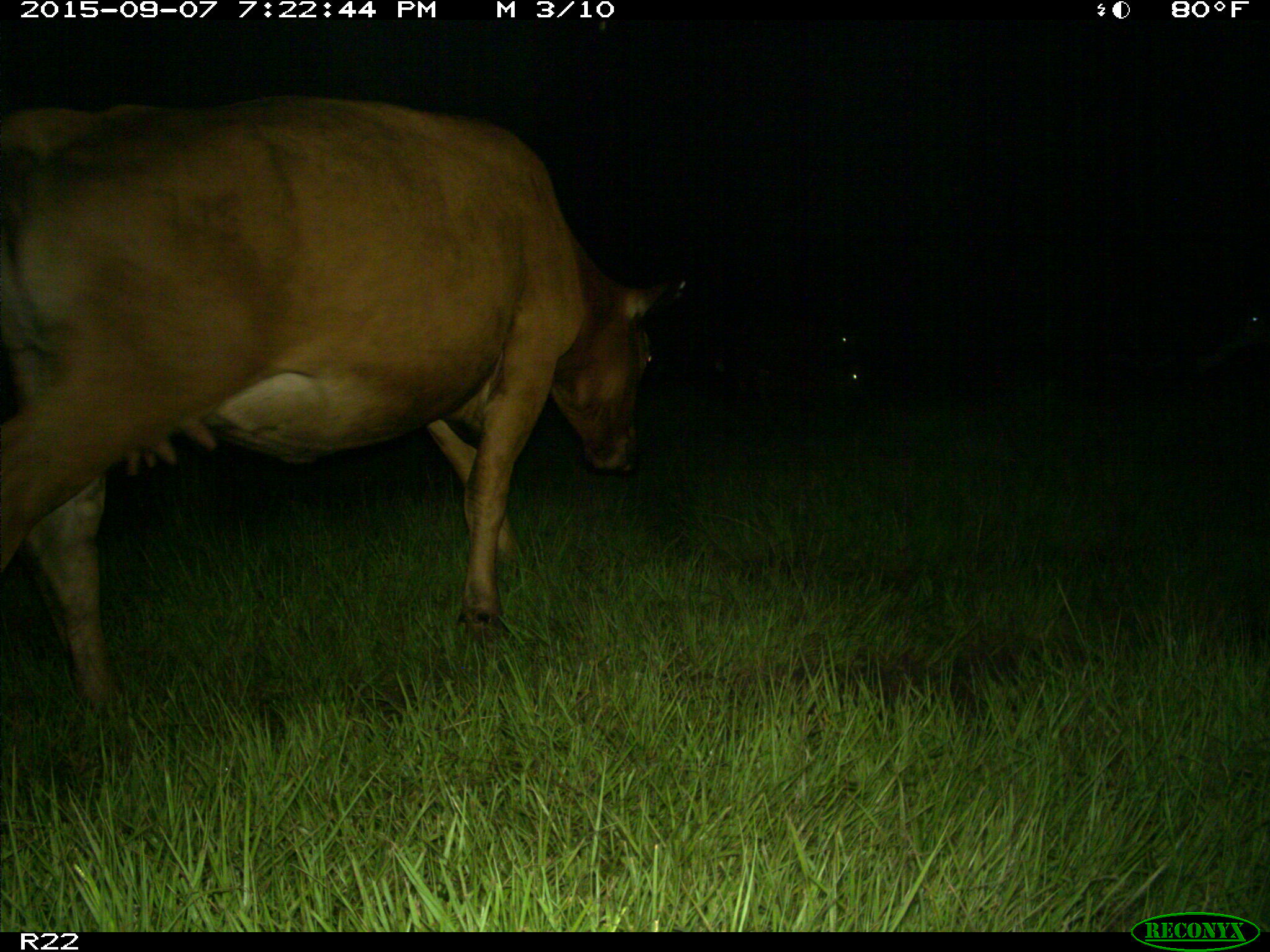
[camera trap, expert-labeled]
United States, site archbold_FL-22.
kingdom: Animalia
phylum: Chordata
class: Mammalia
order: Artiodactyla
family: Bovidae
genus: Bos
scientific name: Bos taurus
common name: domestic cow